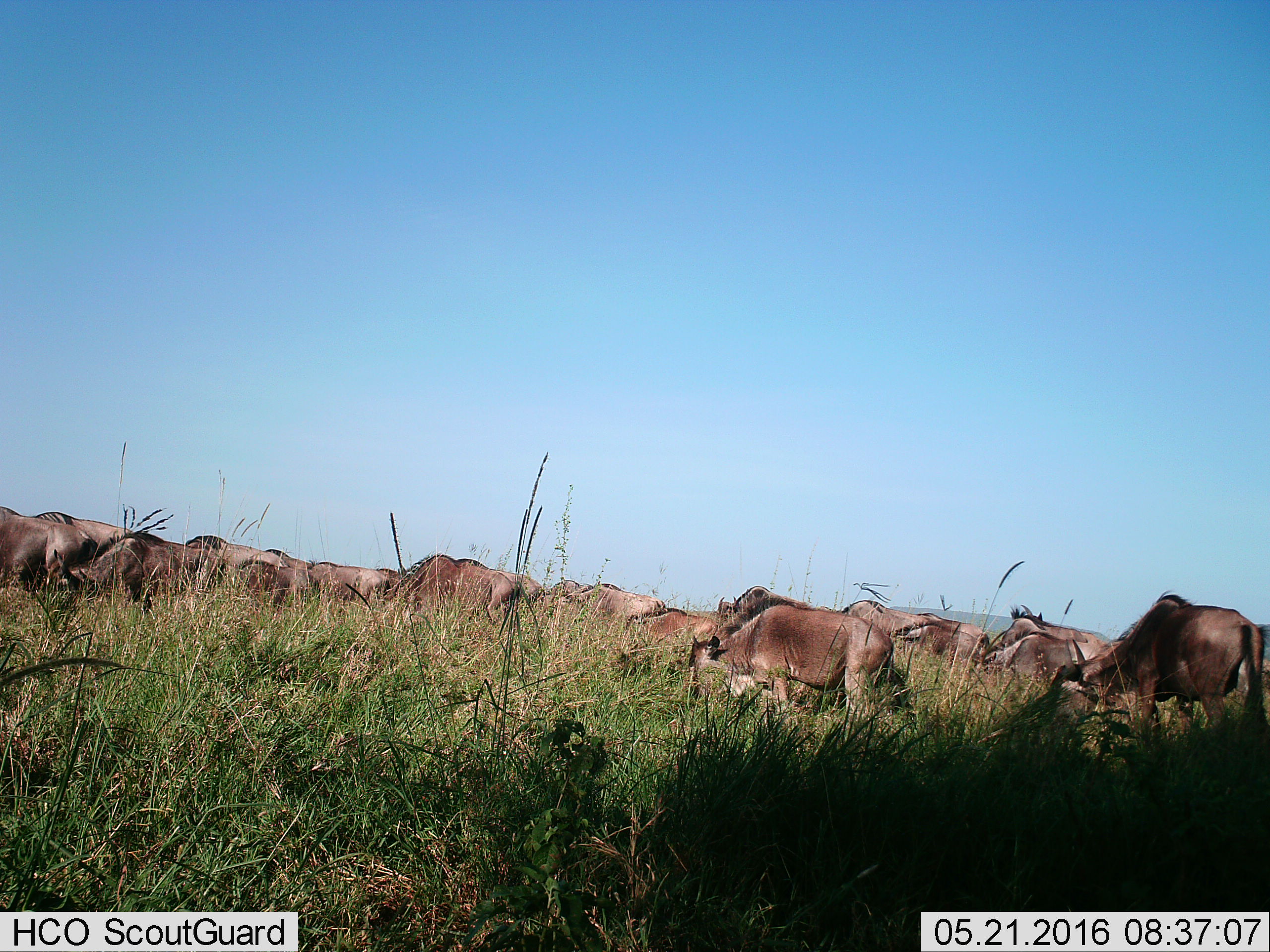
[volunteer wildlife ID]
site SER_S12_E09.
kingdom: Animalia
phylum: Chordata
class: Mammalia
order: Artiodactyla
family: Bovidae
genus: Connochaetes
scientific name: Connochaetes taurinus taurinus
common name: blue wildebeest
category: wildebeestblue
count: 11-50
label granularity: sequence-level